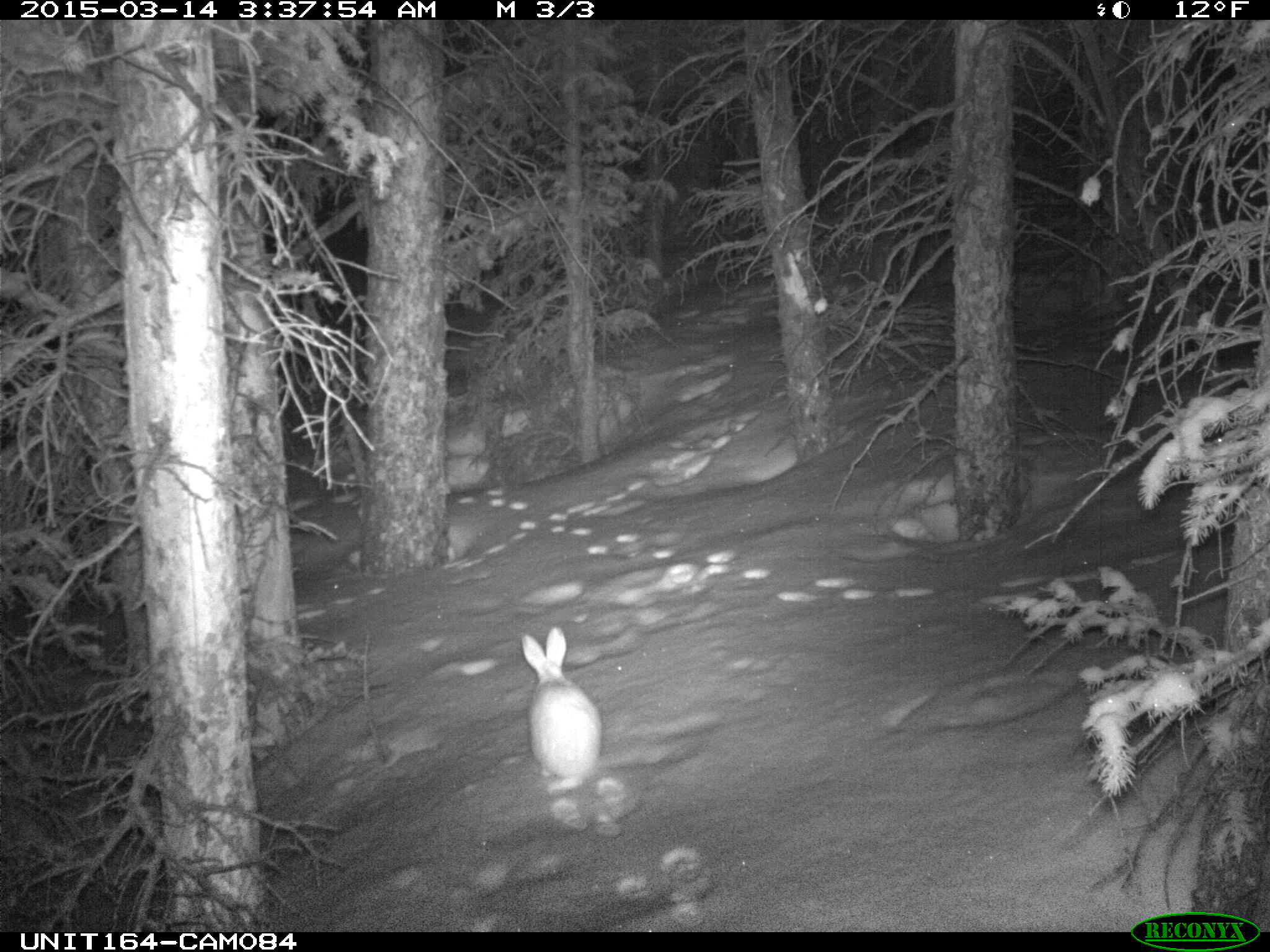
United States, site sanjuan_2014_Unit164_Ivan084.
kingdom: Animalia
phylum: Chordata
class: Mammalia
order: Lagomorpha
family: Leporidae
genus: Lepus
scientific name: Lepus americanus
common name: snowshoe hare